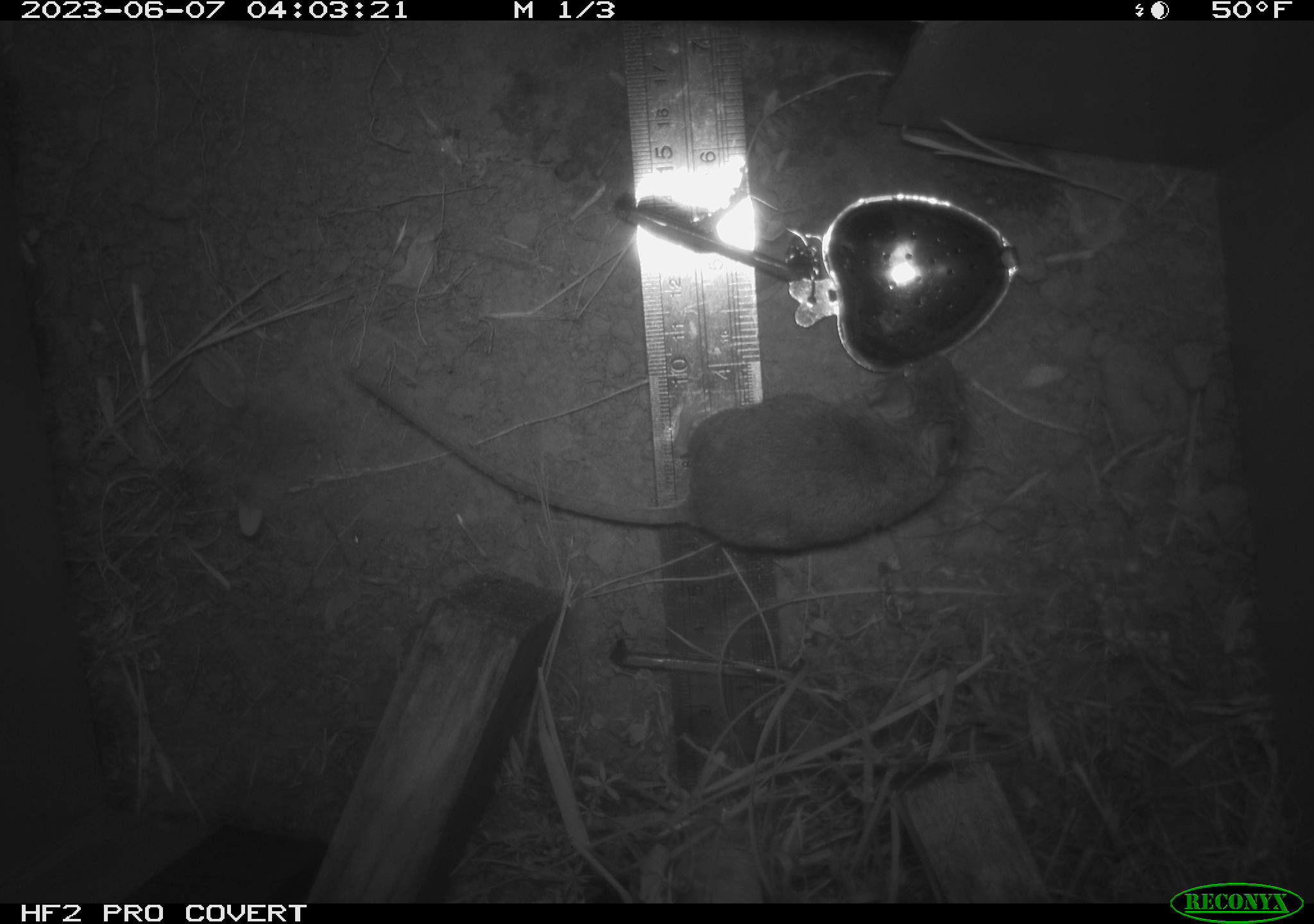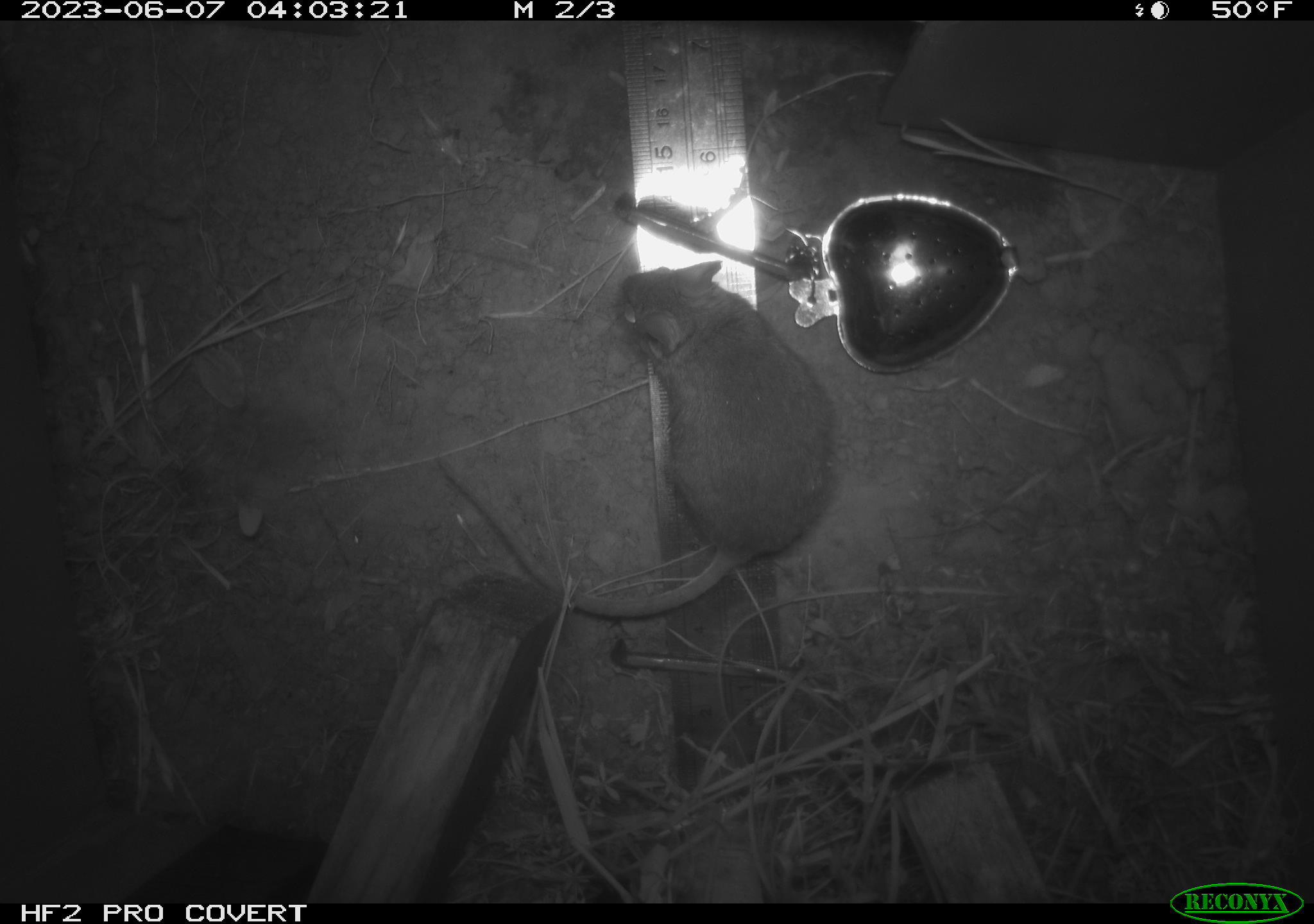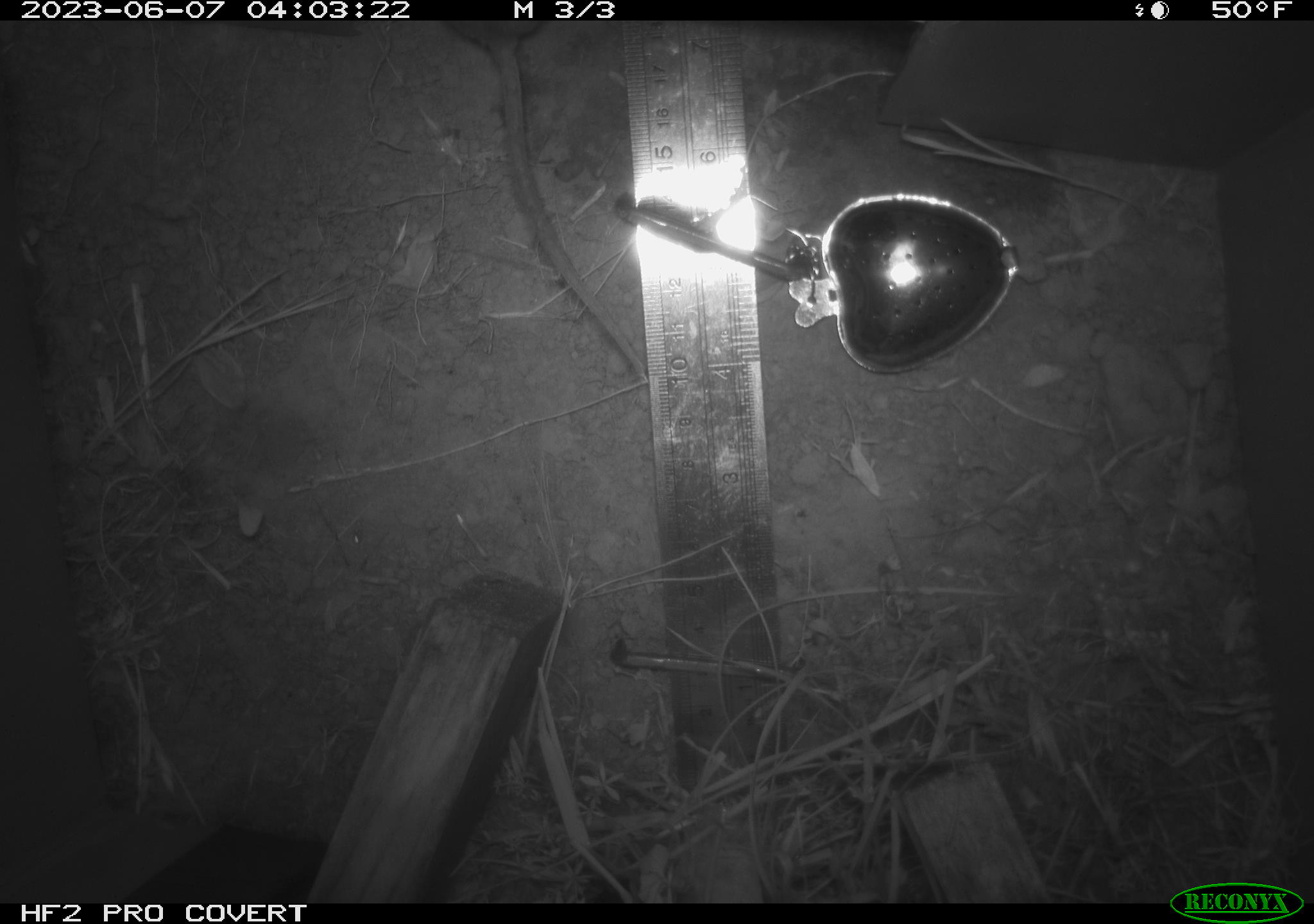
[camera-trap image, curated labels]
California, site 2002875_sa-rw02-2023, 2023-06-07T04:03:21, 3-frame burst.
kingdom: Animalia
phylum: Chordata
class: Mammalia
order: Rodentia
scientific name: Rodentia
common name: mouse species